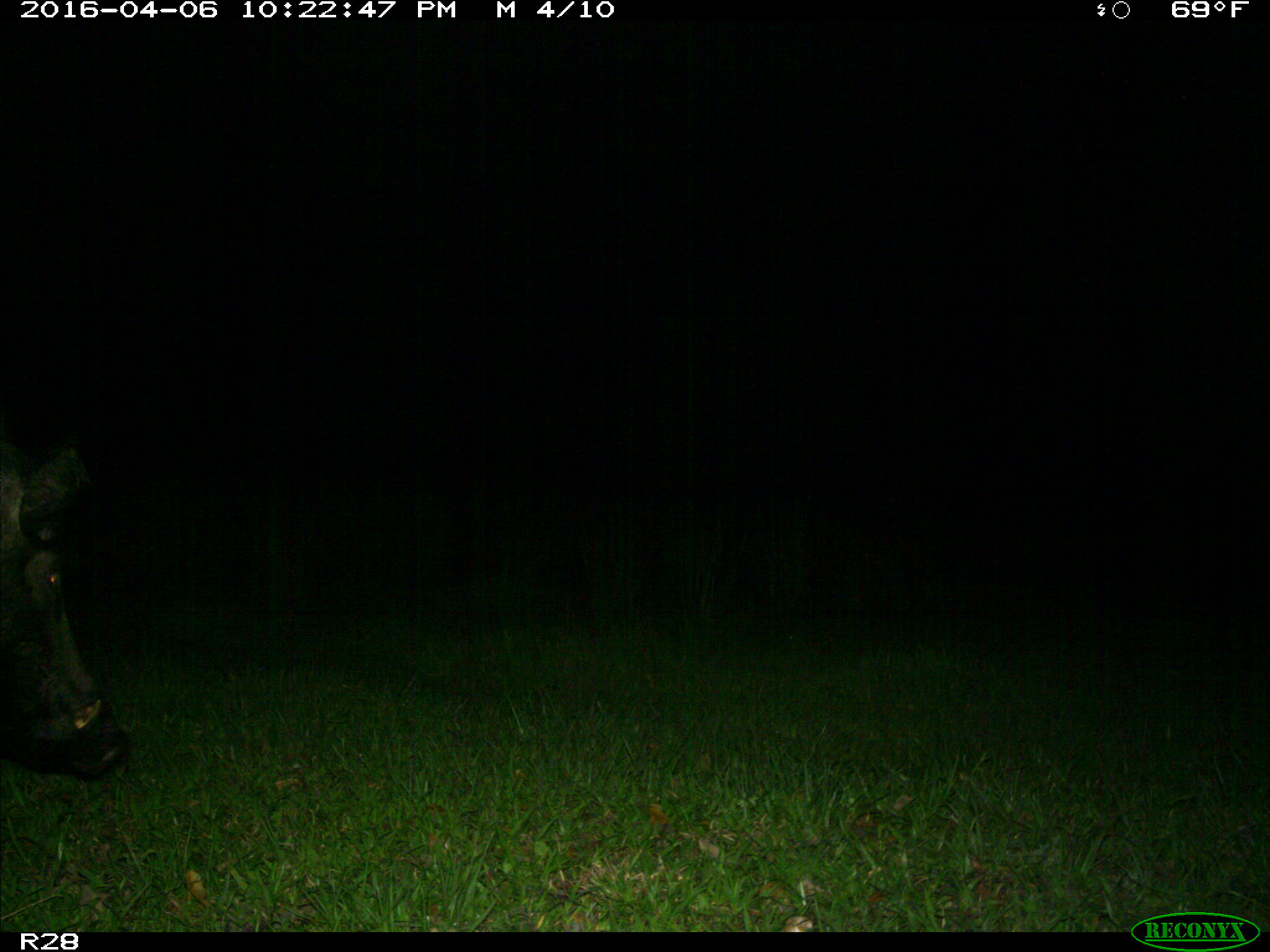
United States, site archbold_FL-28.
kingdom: Animalia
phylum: Chordata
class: Mammalia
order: Artiodactyla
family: Suidae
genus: Sus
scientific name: Sus scrofa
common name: wild boar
Sus scrofa (wild boar).